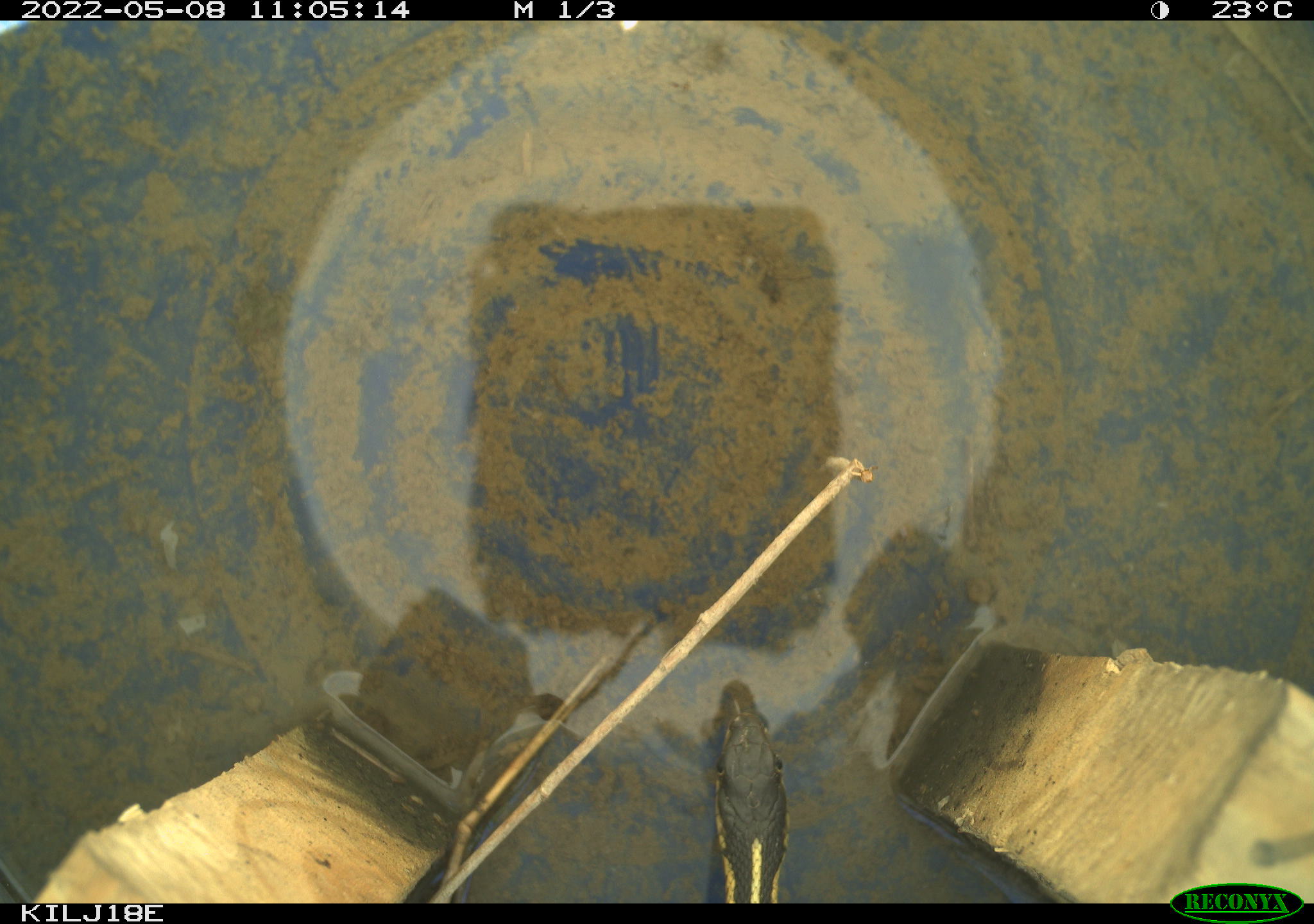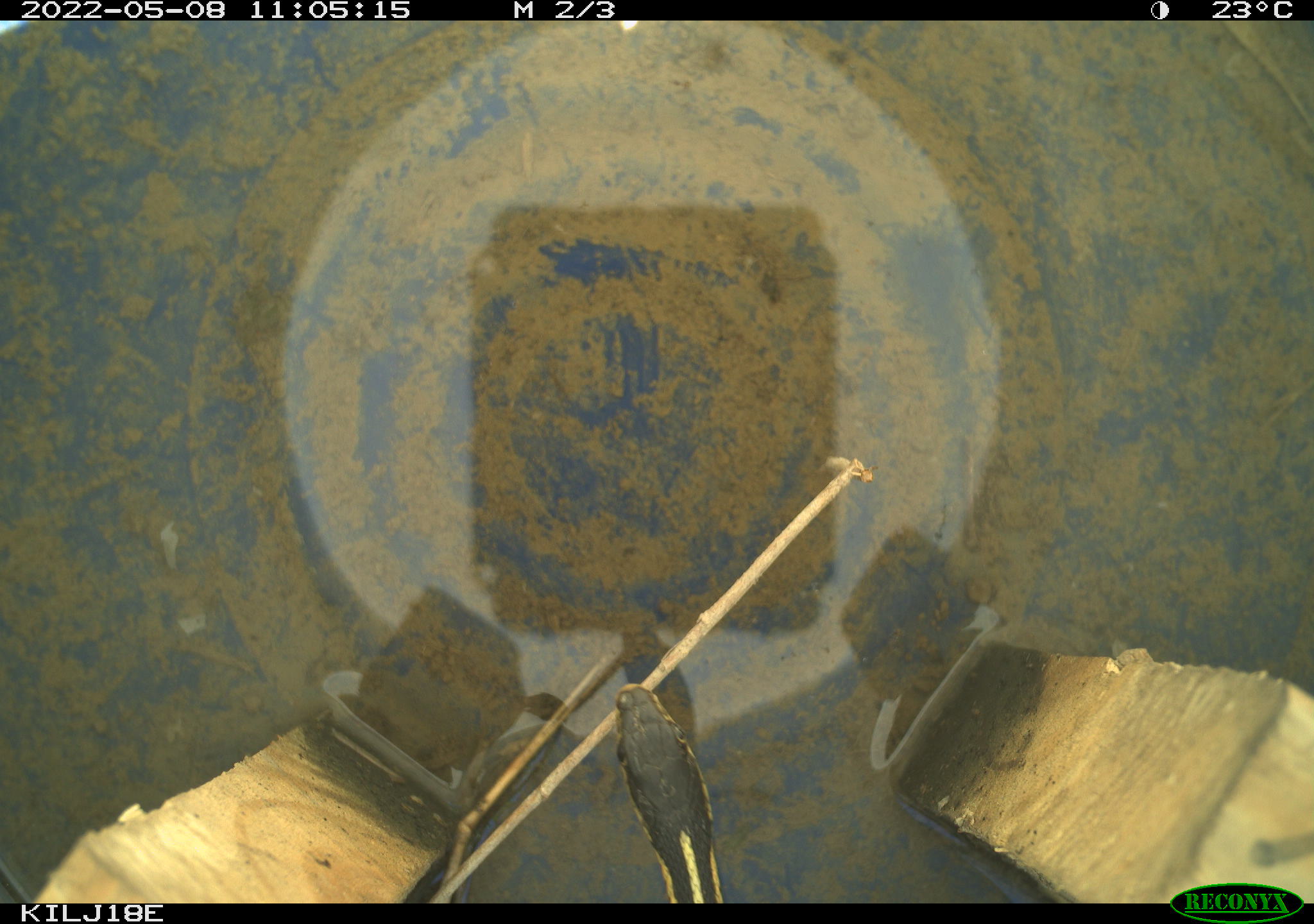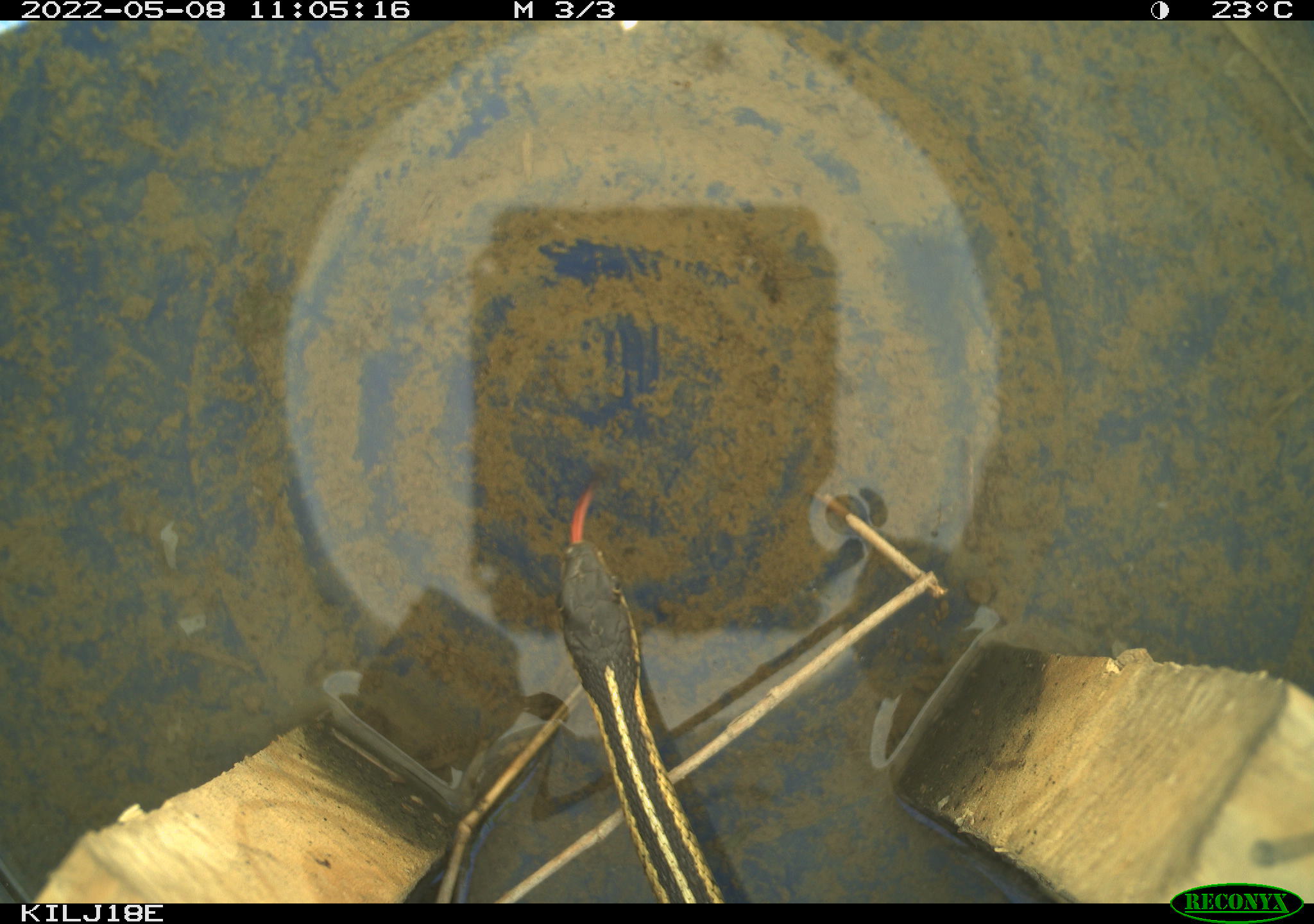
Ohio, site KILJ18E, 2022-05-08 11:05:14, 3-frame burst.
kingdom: Animalia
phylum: Chordata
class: Reptilia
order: Squamata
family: Colubridae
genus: Thamnophis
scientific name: Thamnophis sirtalis sirtalis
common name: eastern gartersnake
Eastern gartersnake (Thamnophis sirtalis sirtalis).